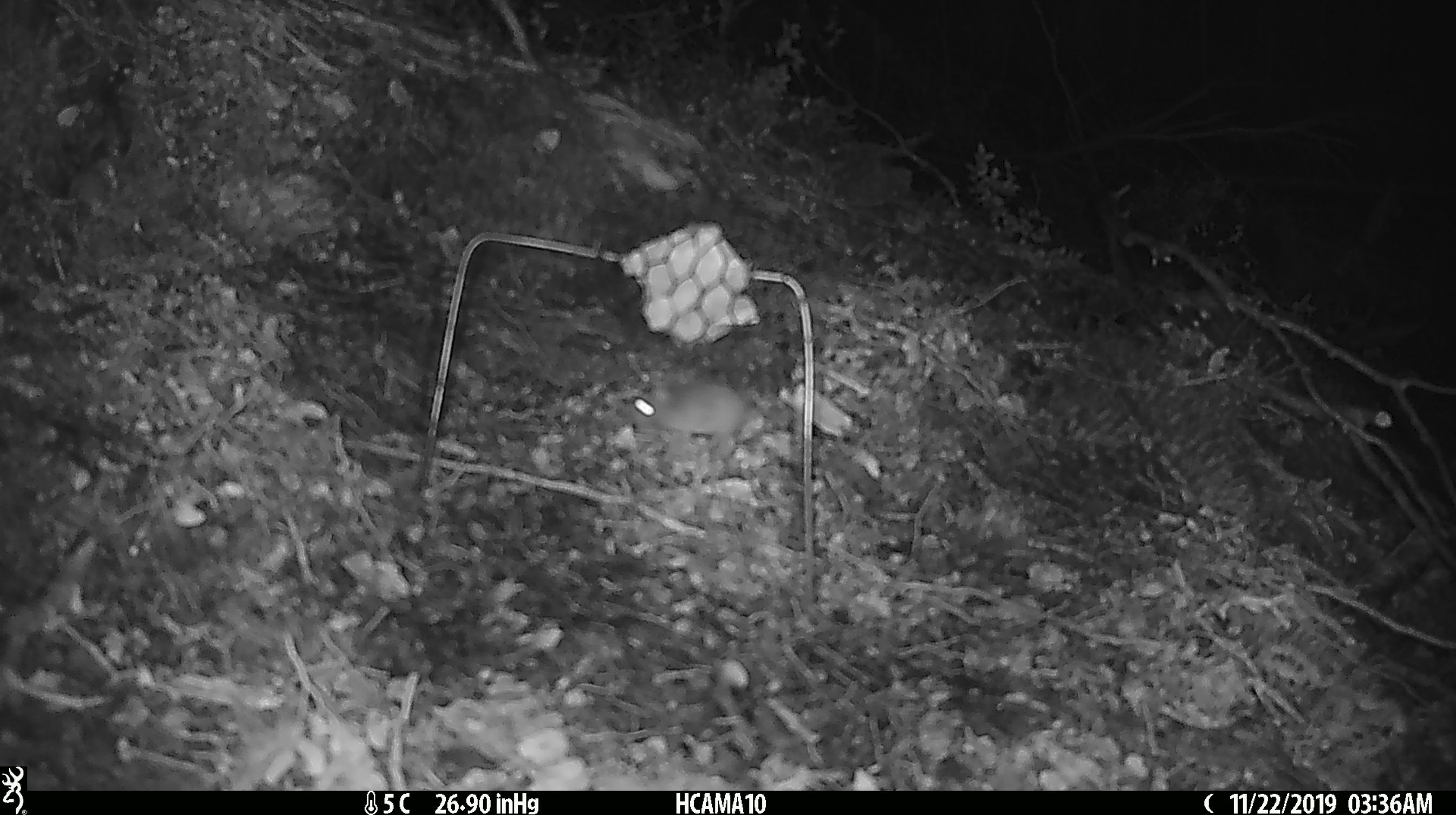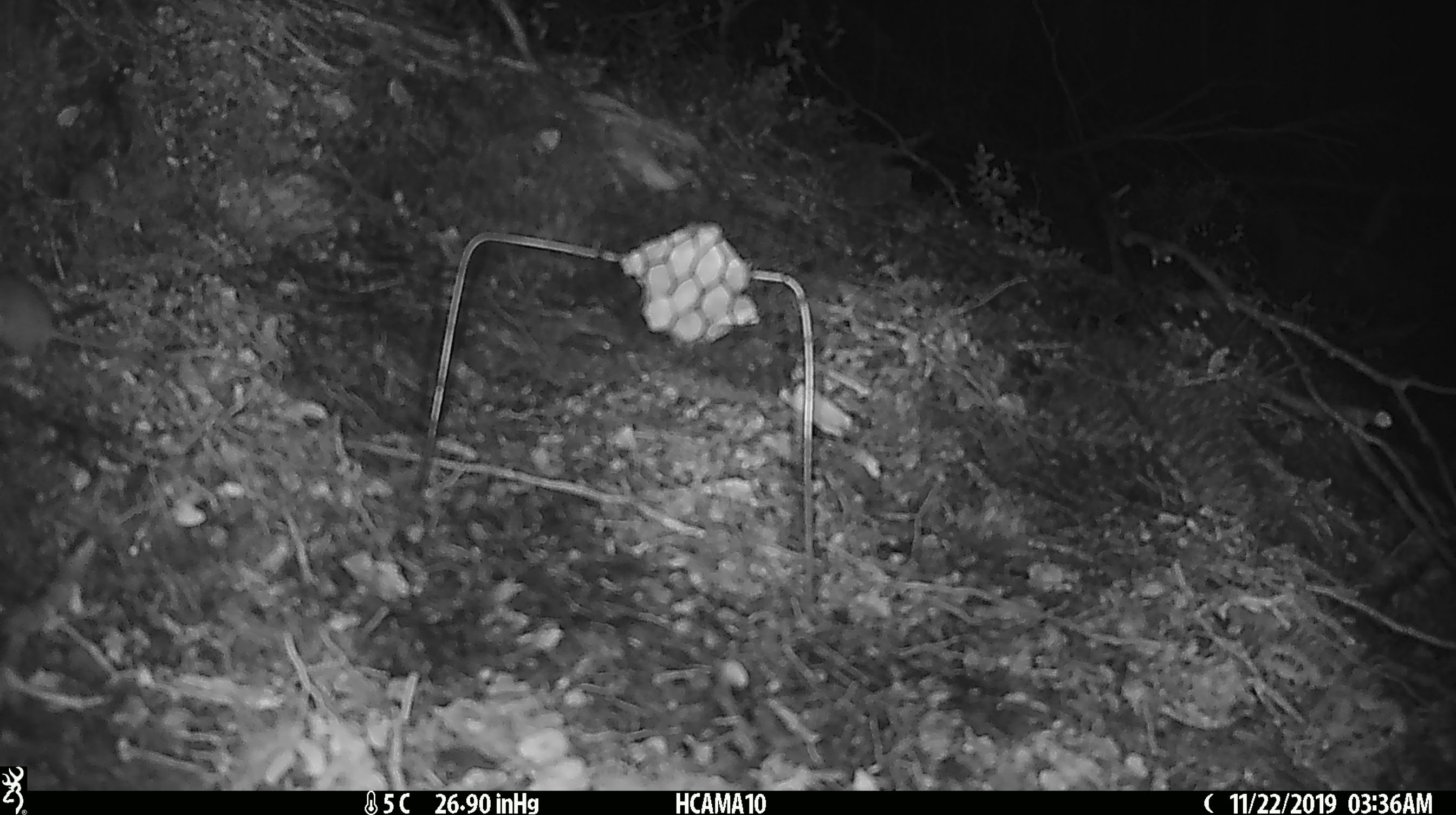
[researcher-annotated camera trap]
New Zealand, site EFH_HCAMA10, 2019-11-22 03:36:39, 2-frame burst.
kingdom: Animalia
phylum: Chordata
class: Mammalia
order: Rodentia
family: Muridae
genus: Mus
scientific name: Mus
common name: mouse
Mouse (Mus).